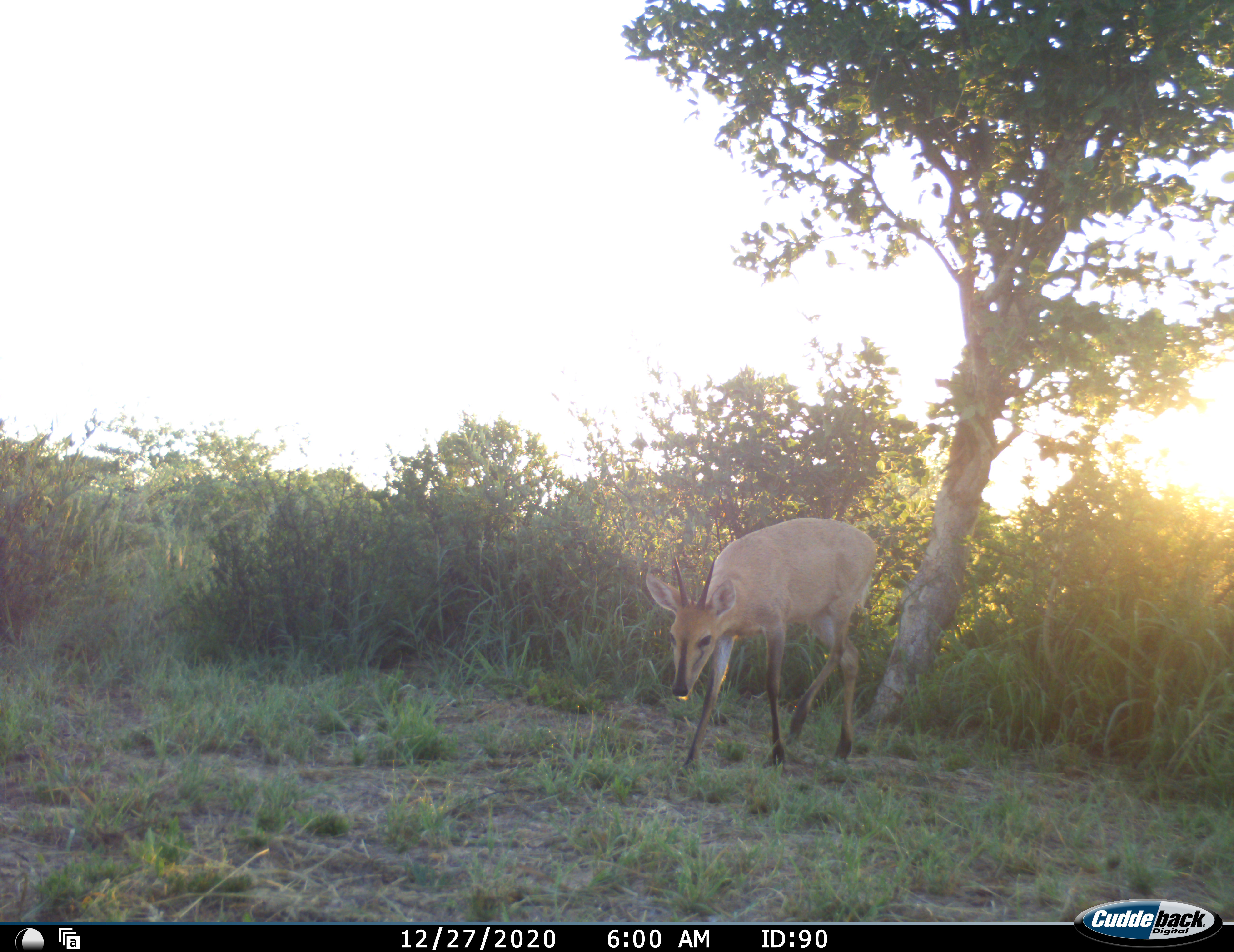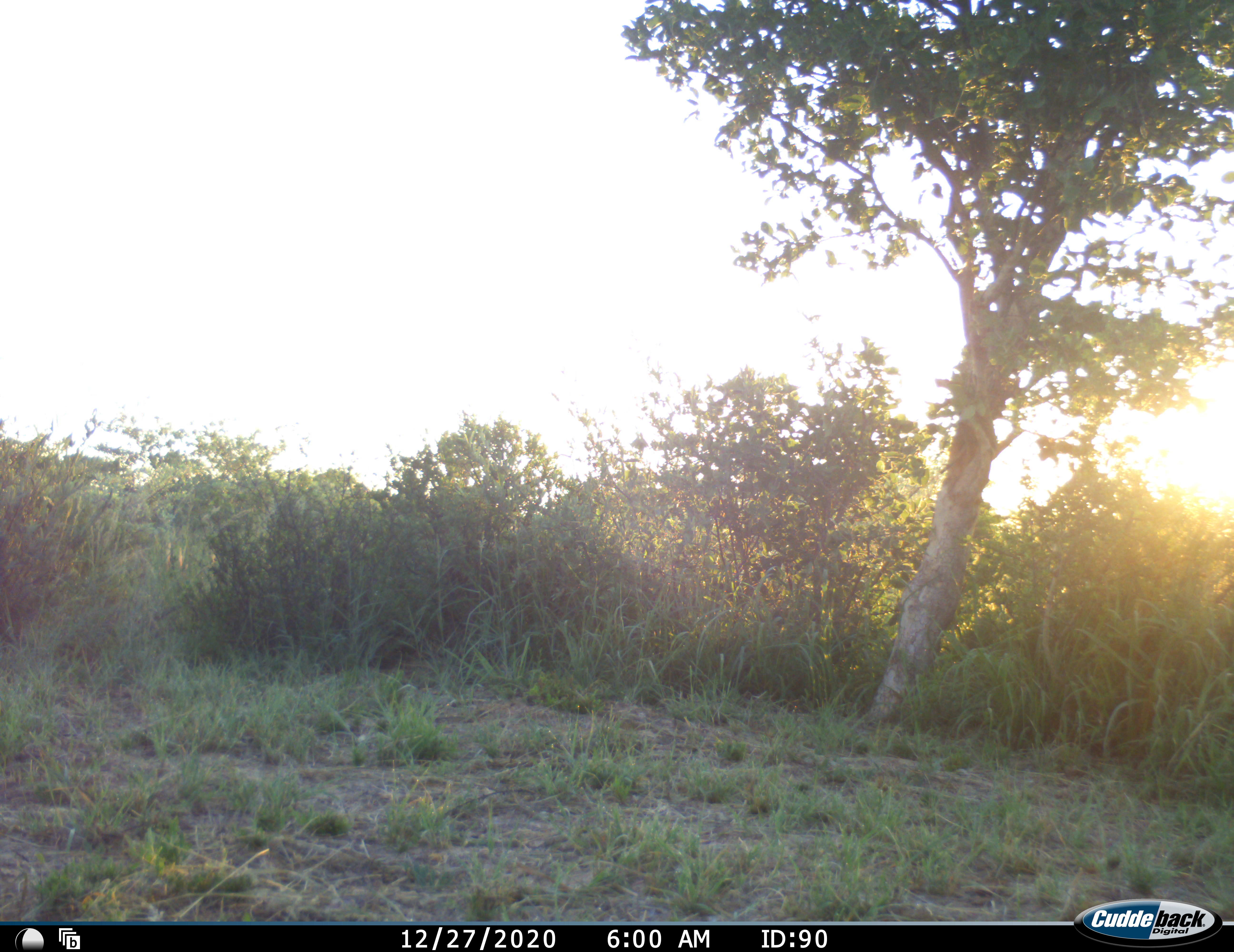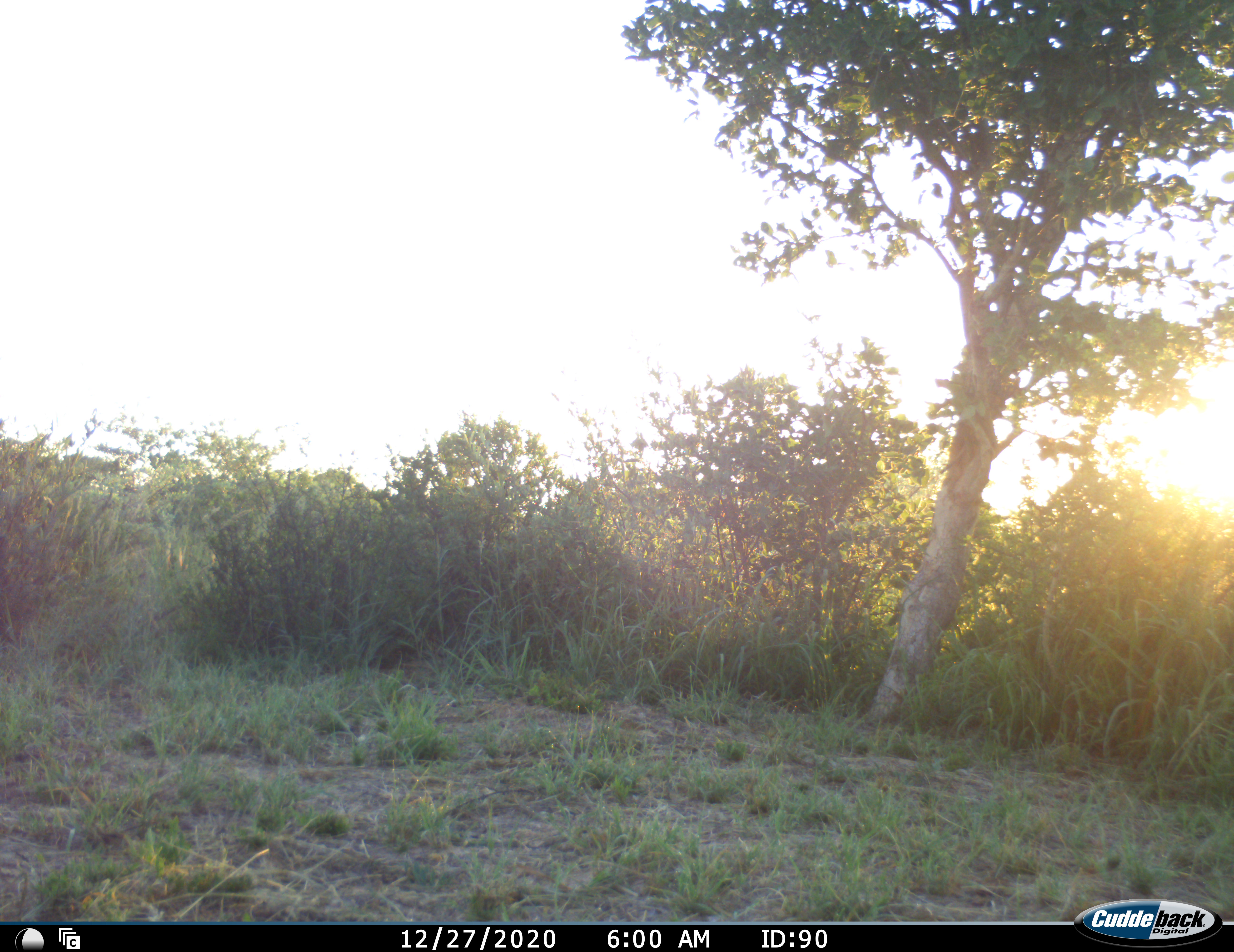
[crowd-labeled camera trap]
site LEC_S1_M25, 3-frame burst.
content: unidentified animal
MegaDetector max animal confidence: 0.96